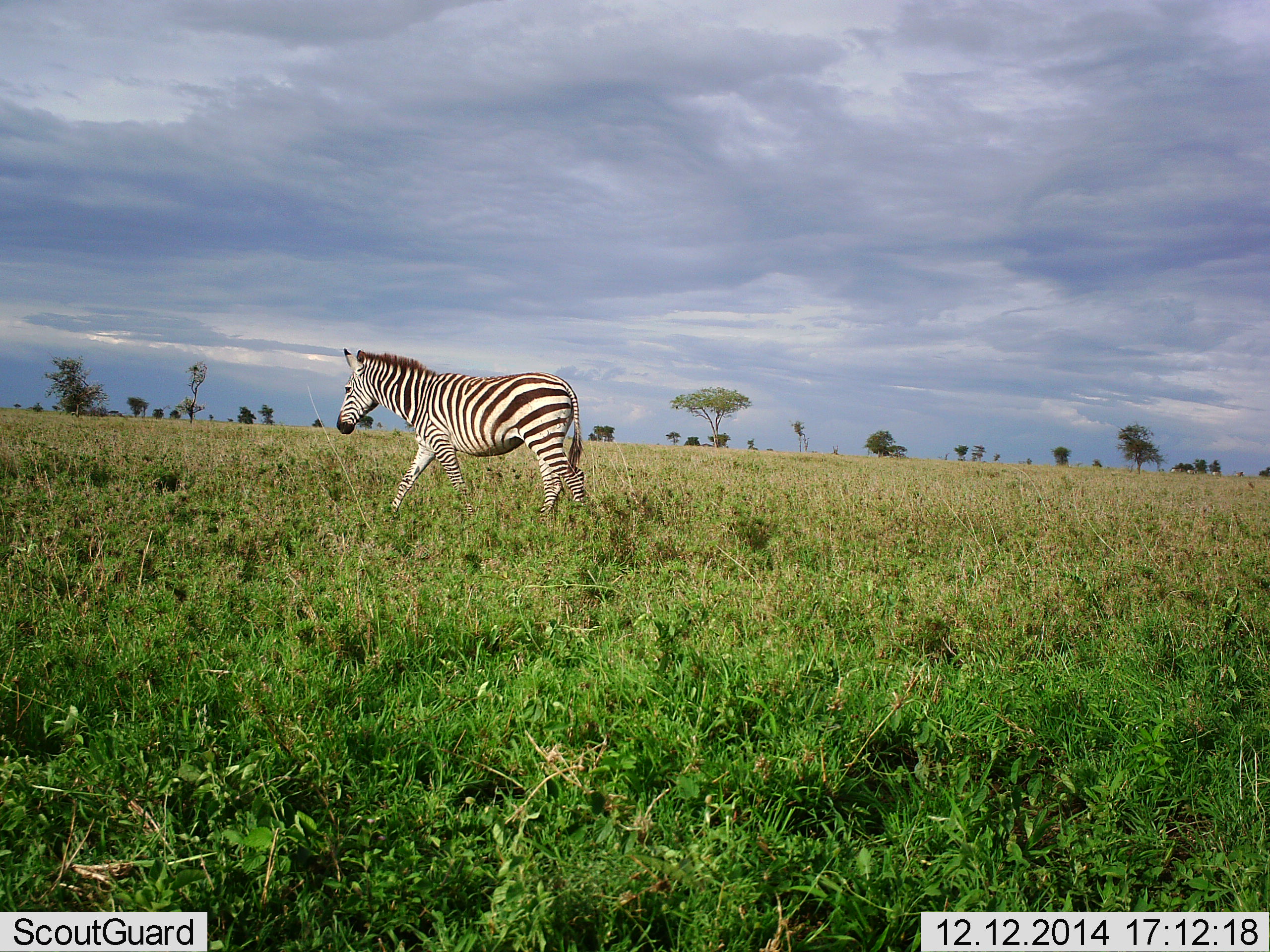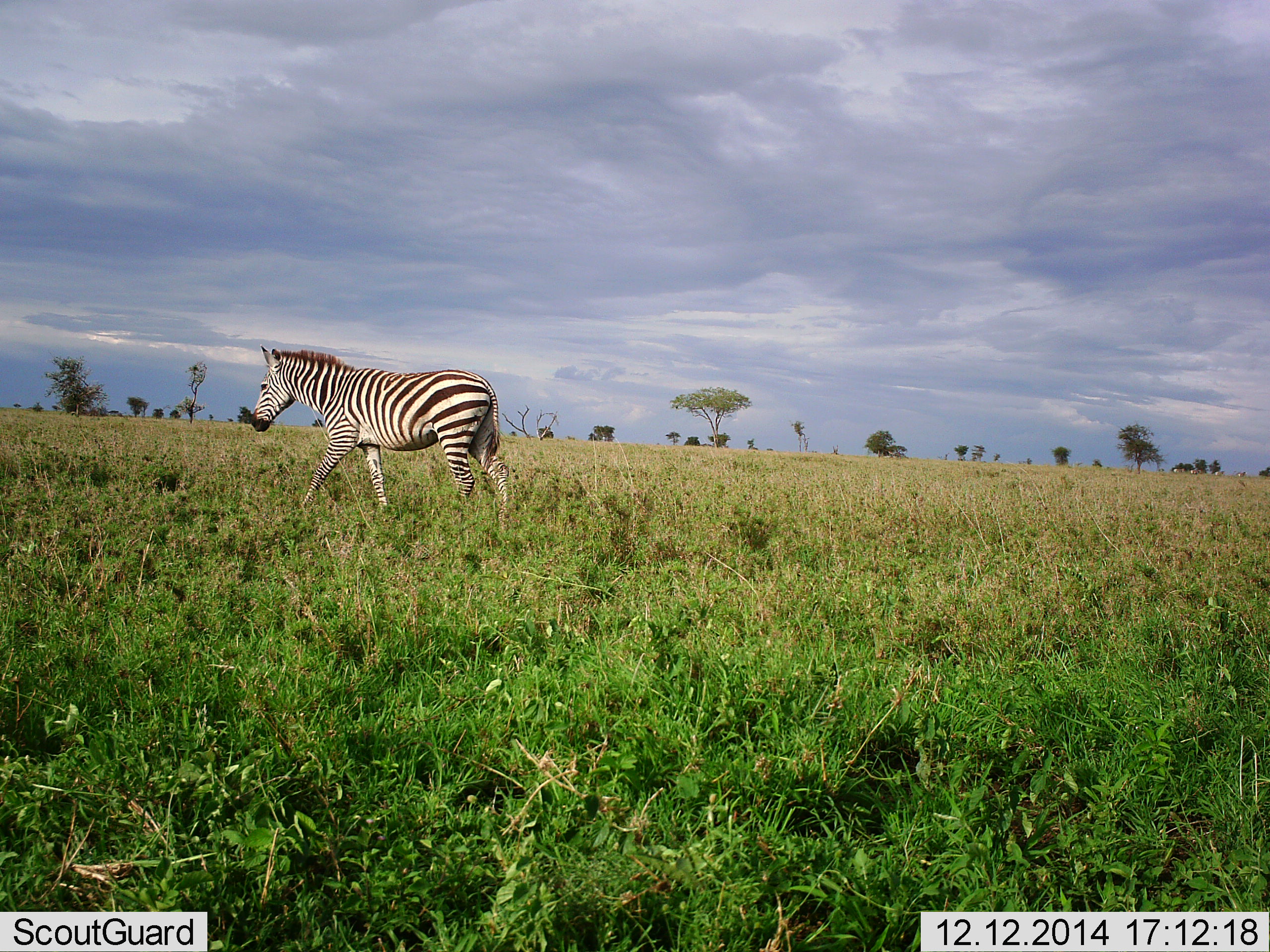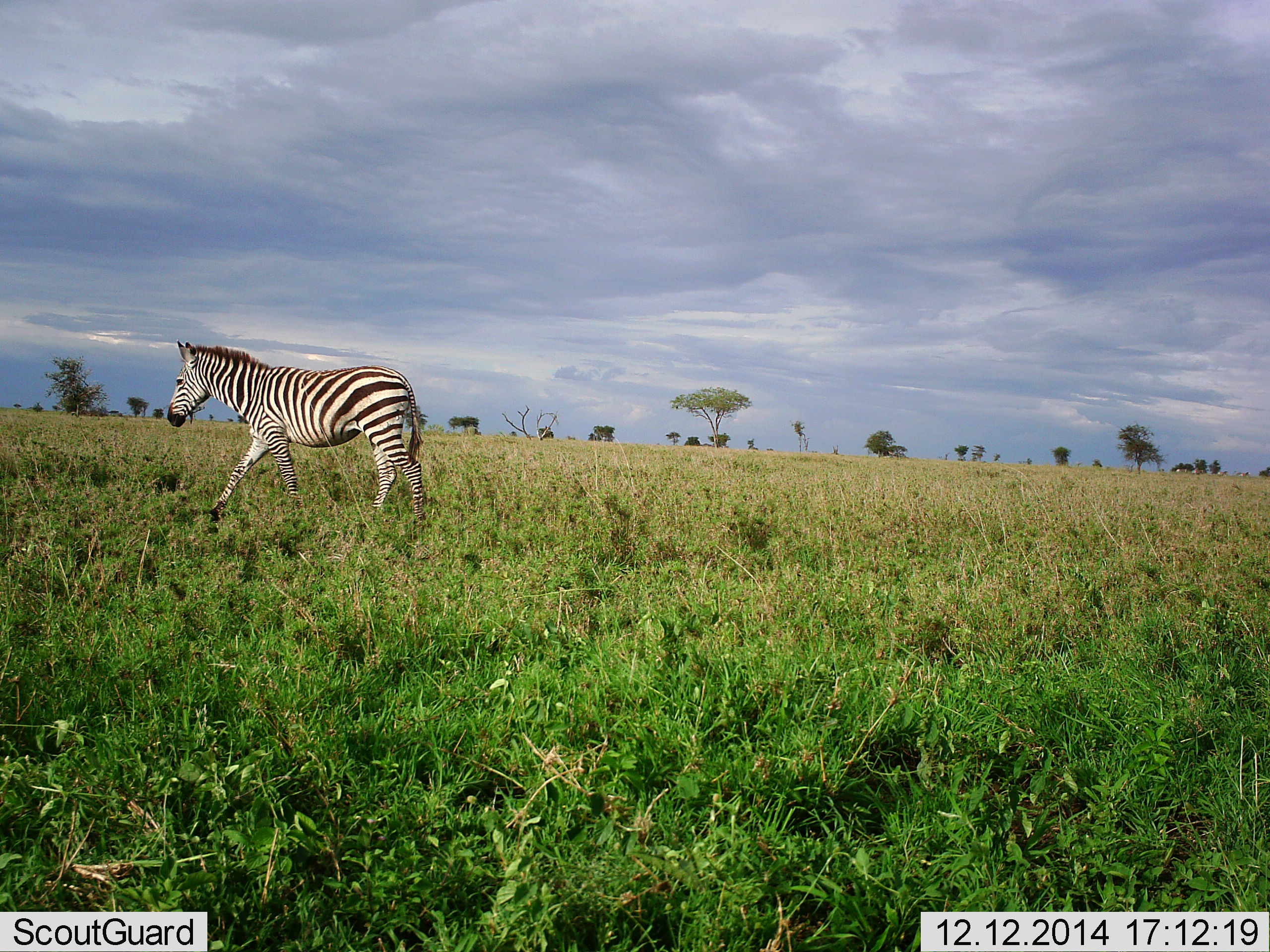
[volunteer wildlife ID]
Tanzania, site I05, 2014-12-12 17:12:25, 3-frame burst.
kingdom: Animalia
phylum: Chordata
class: Mammalia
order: Perissodactyla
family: Equidae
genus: Equus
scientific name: Equus quagga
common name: plains zebra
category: zebra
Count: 1.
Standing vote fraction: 10%.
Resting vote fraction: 0%.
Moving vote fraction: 90%.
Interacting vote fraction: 0%.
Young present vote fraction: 0%.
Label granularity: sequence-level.